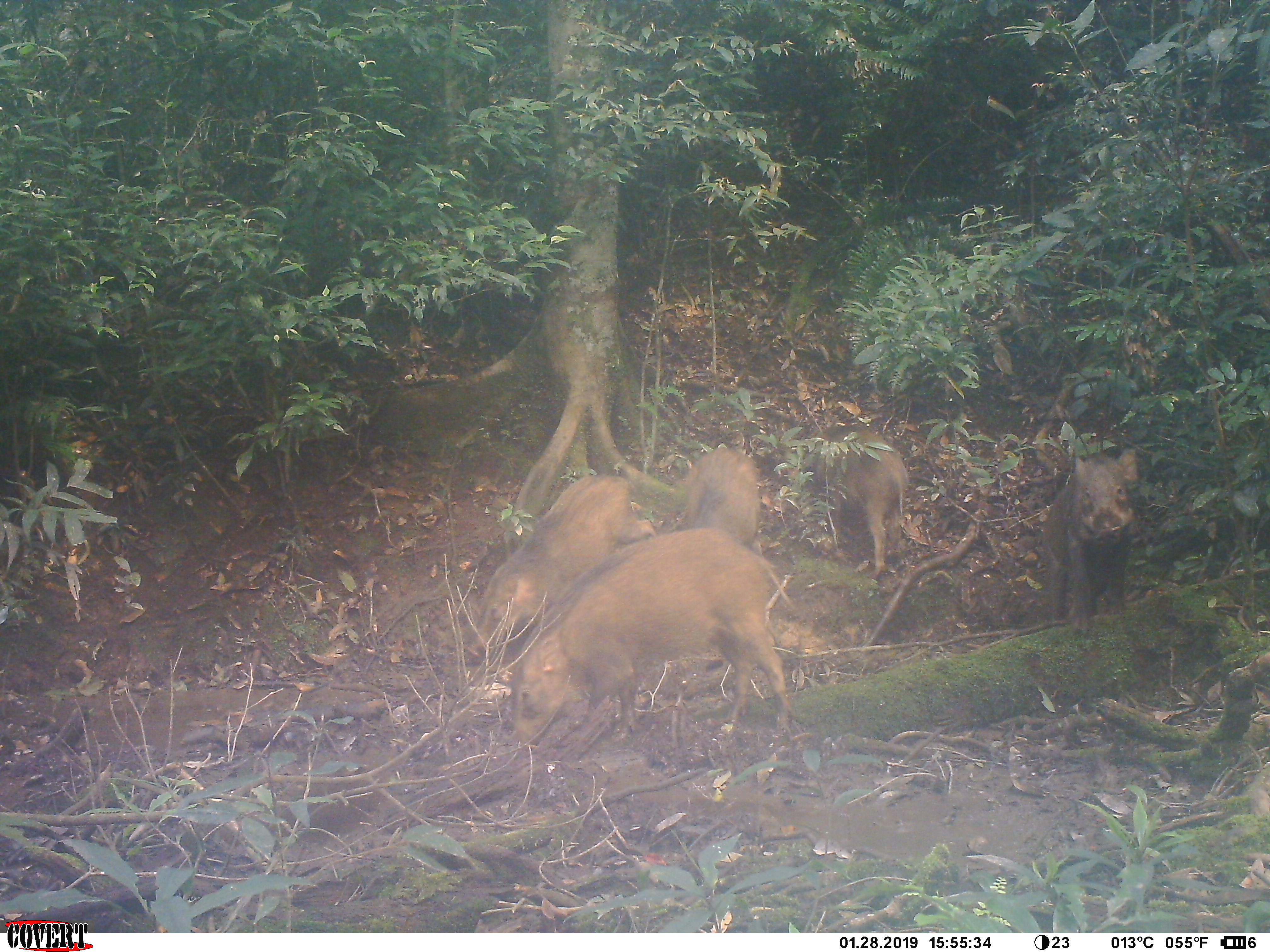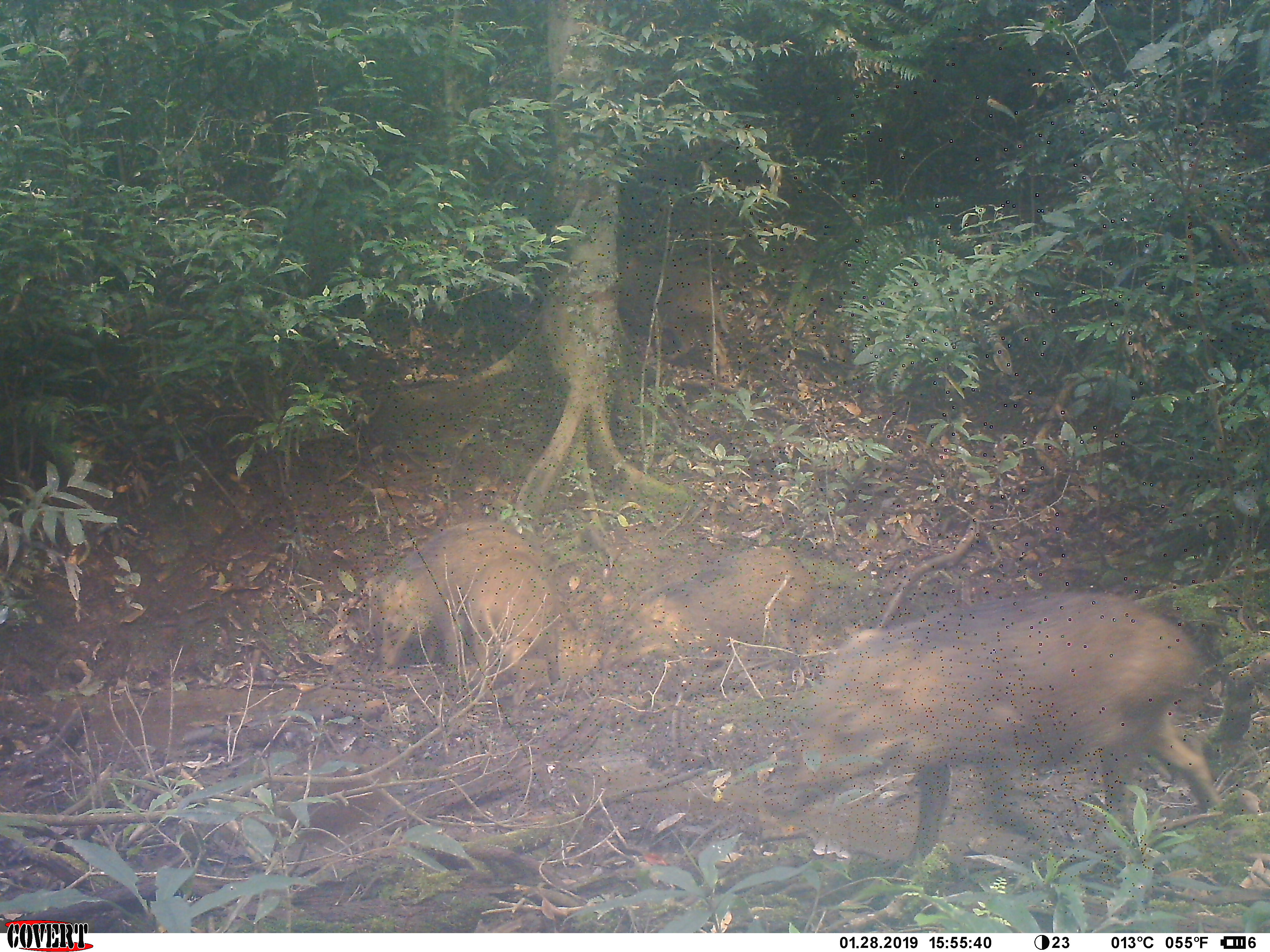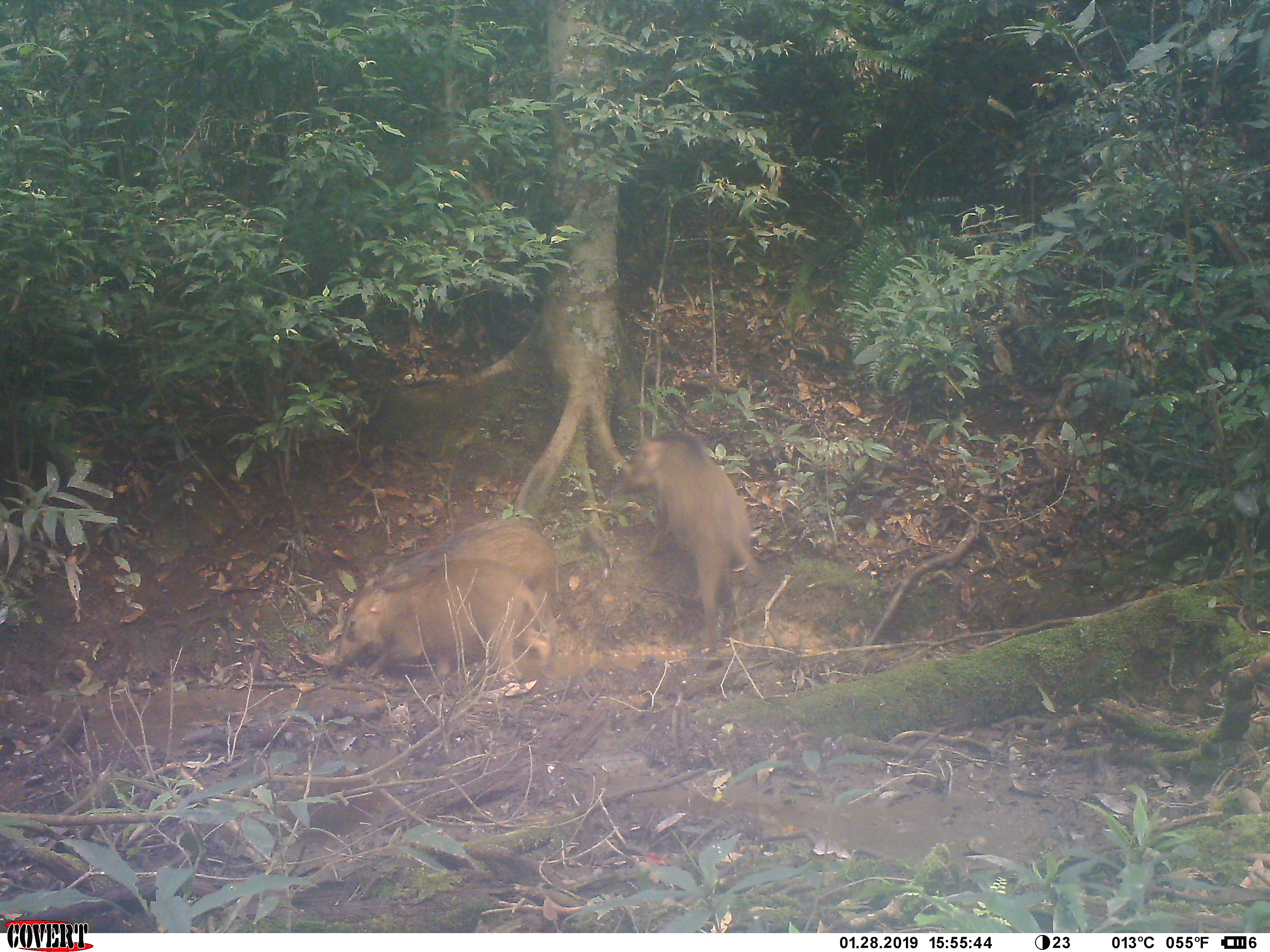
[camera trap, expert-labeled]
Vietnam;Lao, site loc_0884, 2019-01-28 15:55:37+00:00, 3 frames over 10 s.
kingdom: Animalia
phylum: Chordata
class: Mammalia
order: Artiodactyla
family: Suidae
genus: Sus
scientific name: Sus scrofa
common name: eurasian wild pig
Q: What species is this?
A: Eurasian wild pig (Sus scrofa).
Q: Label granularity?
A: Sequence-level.